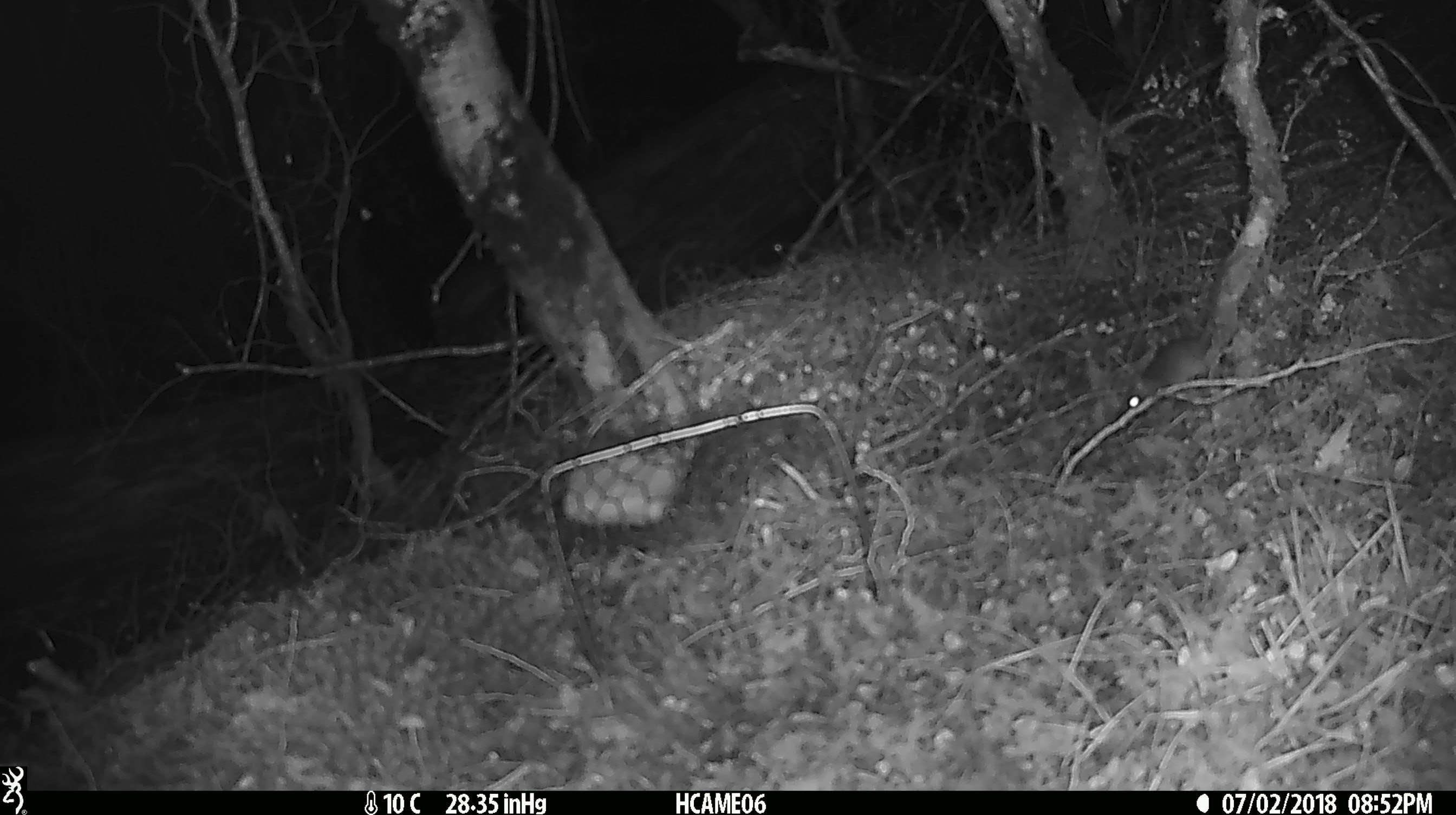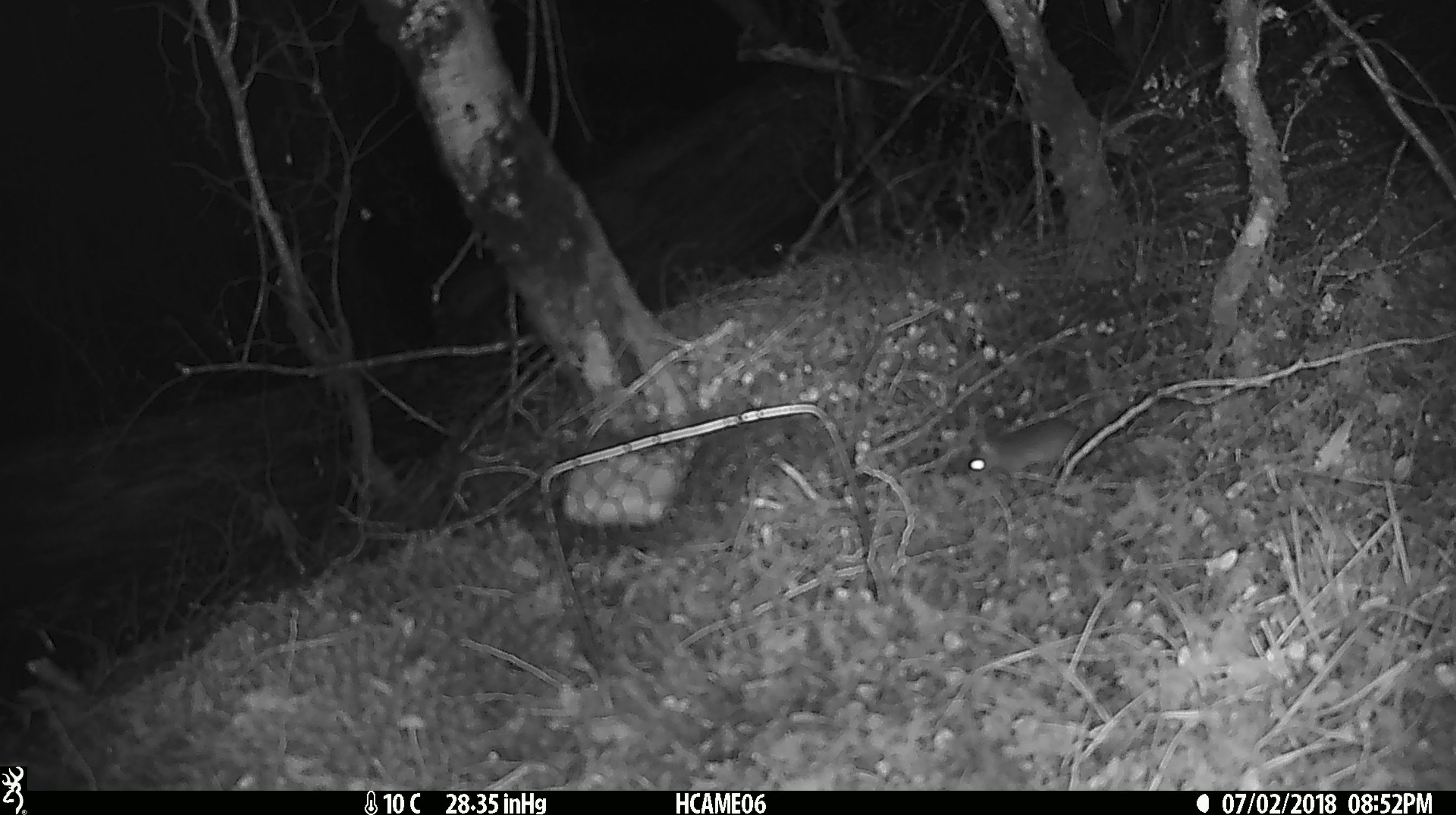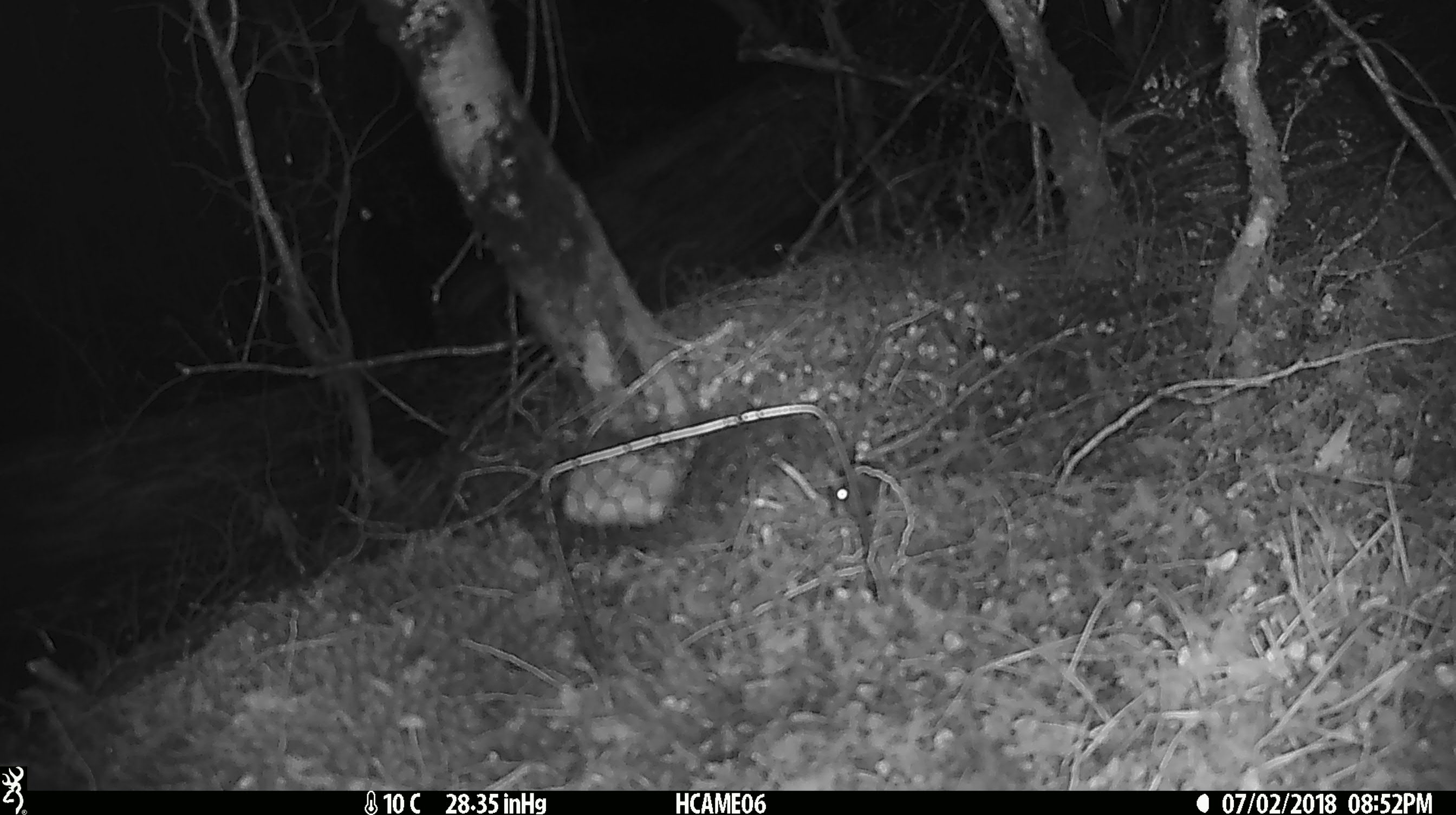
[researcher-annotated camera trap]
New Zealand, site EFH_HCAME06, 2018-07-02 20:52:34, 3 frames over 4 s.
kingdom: Animalia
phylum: Chordata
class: Mammalia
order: Rodentia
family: Muridae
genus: Mus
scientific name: Mus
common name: mouse